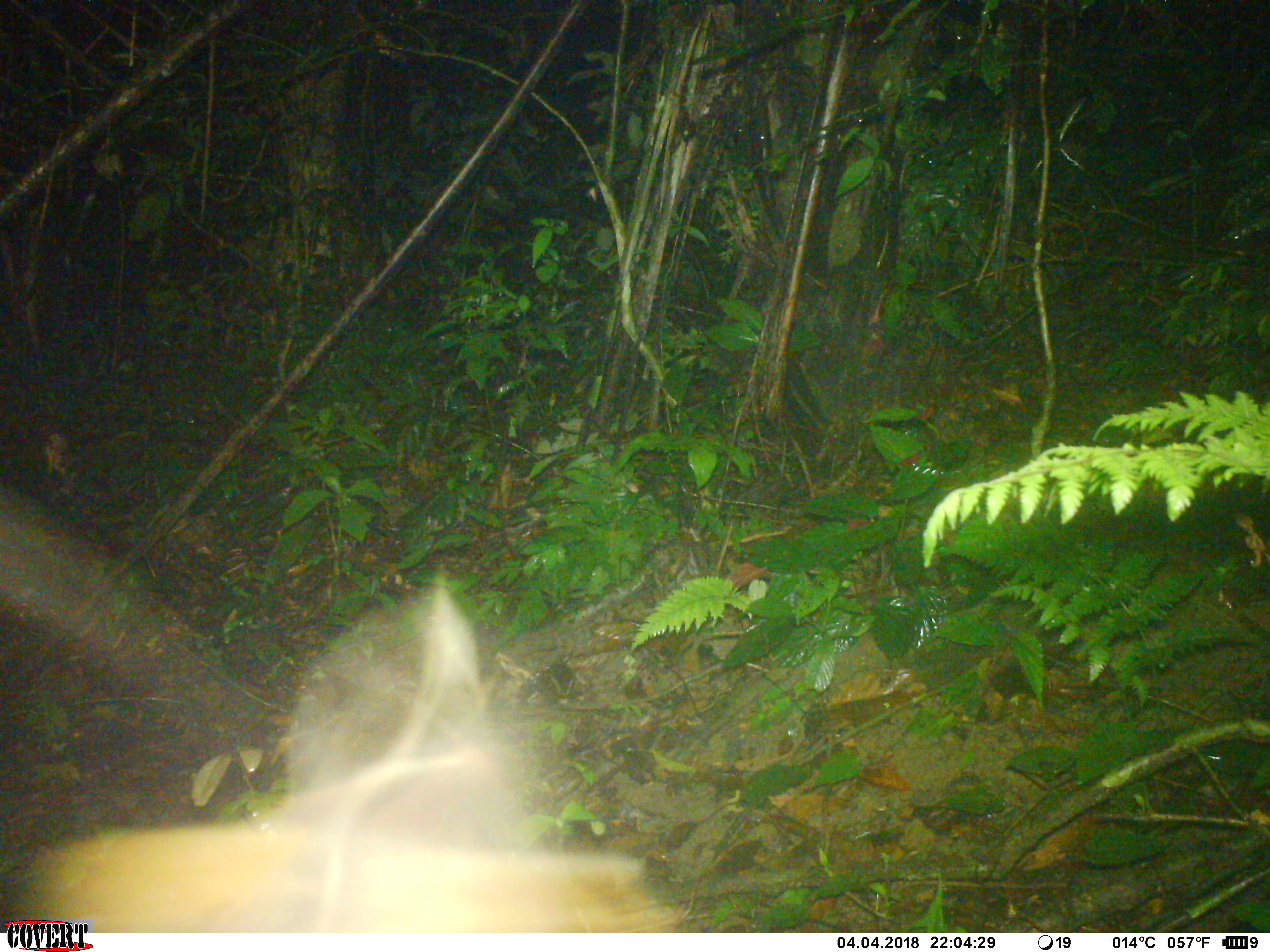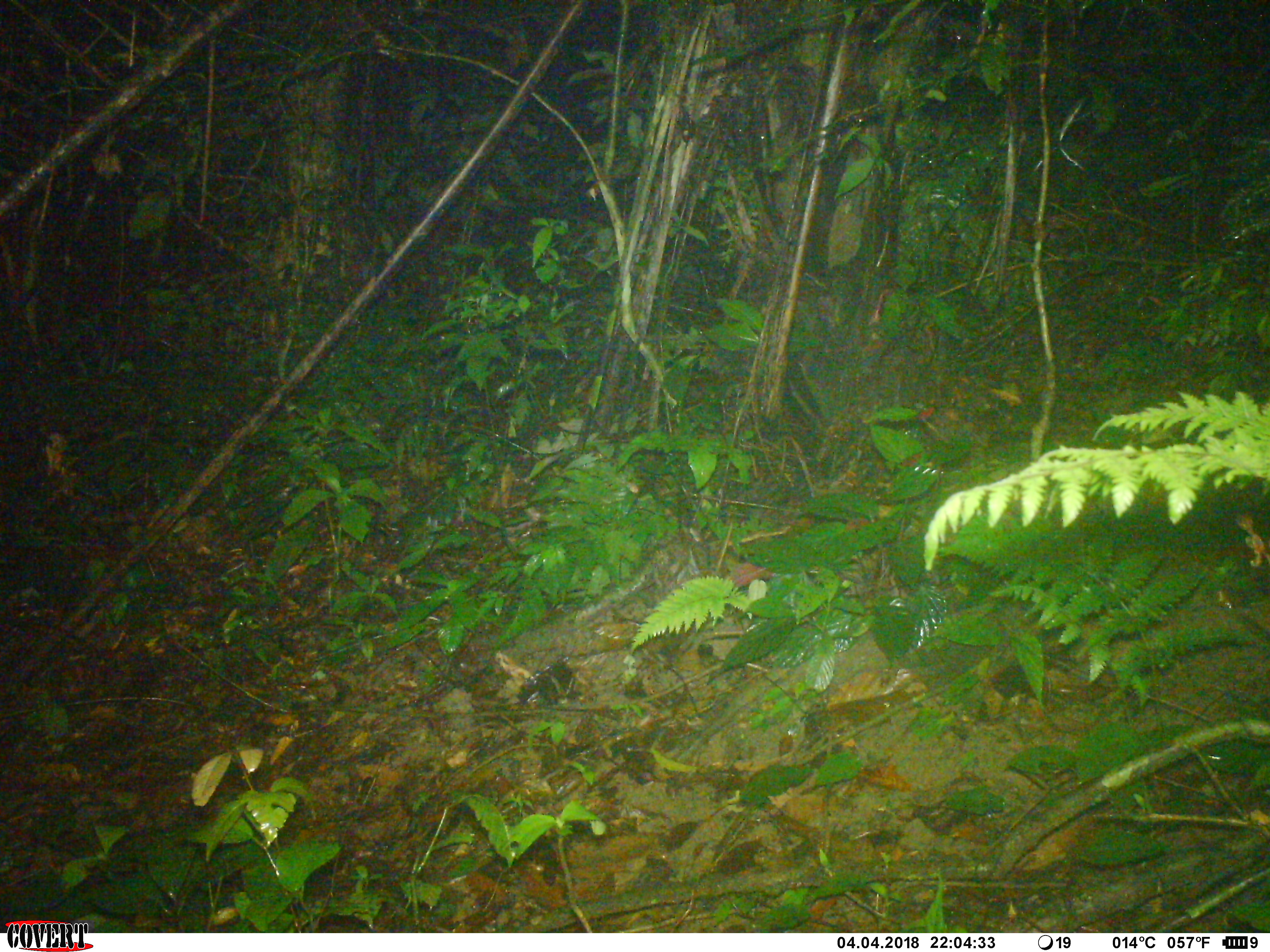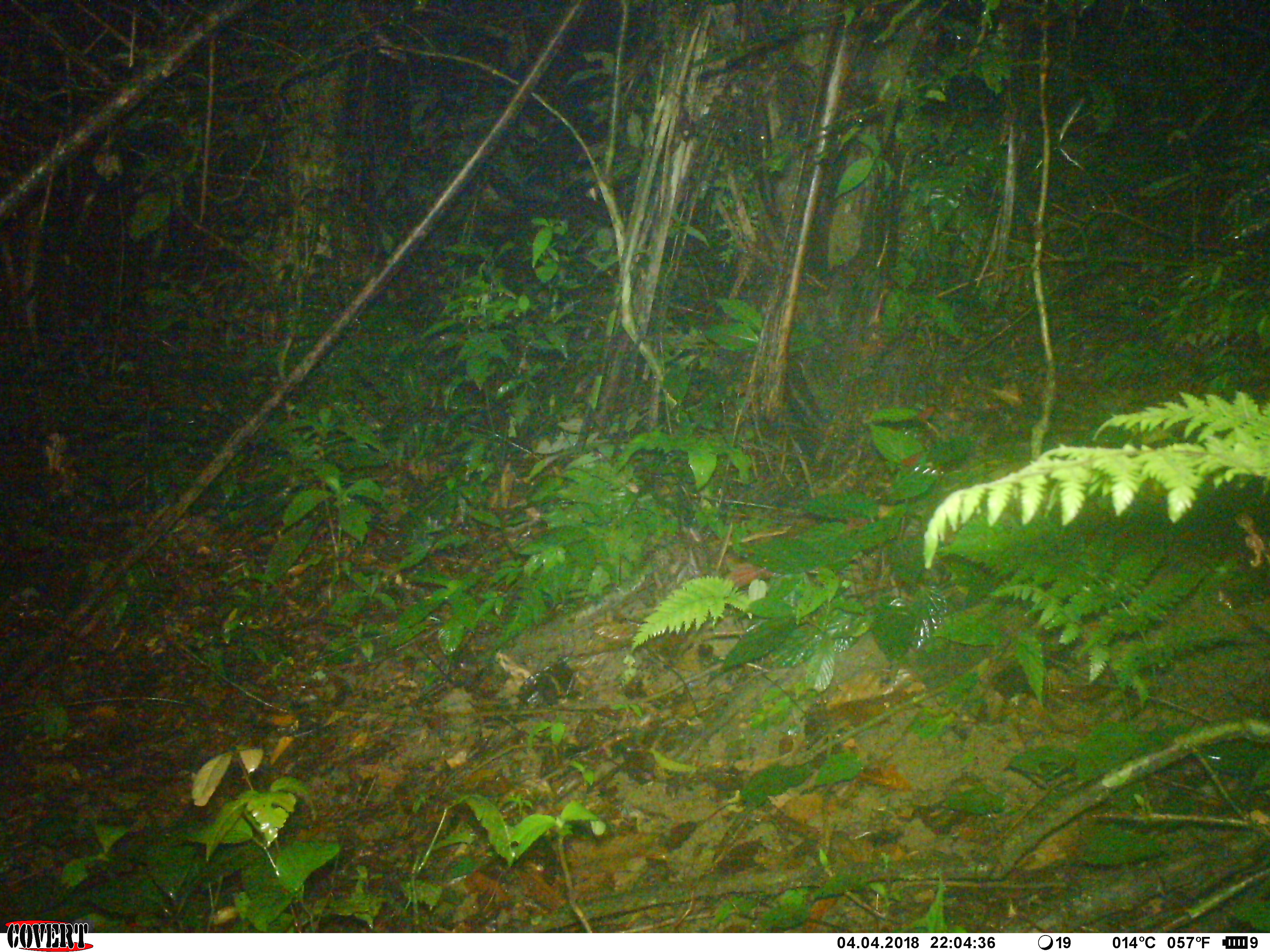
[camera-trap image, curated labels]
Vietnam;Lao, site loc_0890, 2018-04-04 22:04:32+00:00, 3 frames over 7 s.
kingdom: Animalia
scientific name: Animalia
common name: animal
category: unidentified animal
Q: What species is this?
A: Unidentified animal (animal) (Animalia).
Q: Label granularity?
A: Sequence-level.